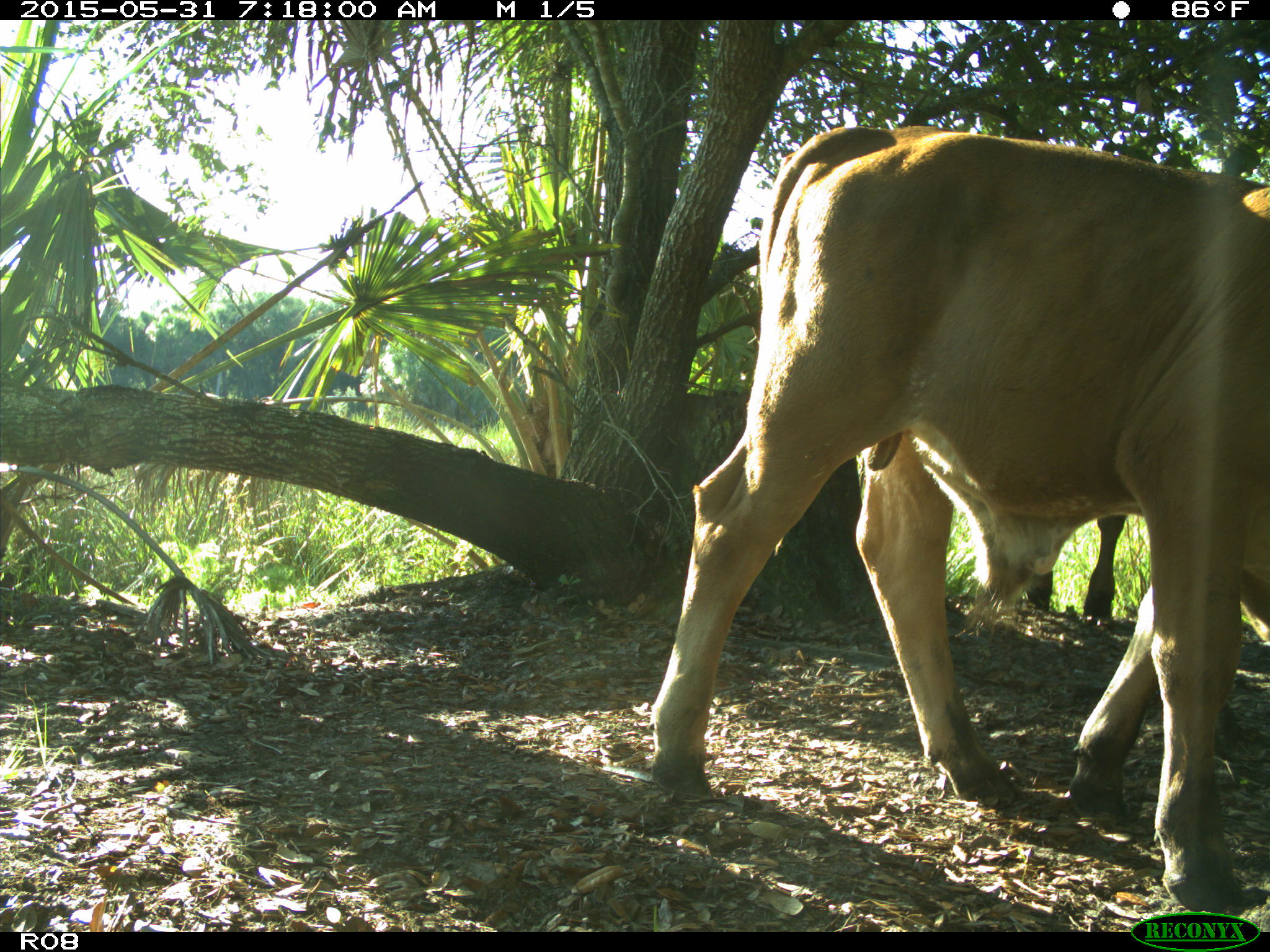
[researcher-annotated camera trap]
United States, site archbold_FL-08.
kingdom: Animalia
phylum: Chordata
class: Mammalia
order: Artiodactyla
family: Bovidae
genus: Bos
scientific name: Bos taurus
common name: domestic cow